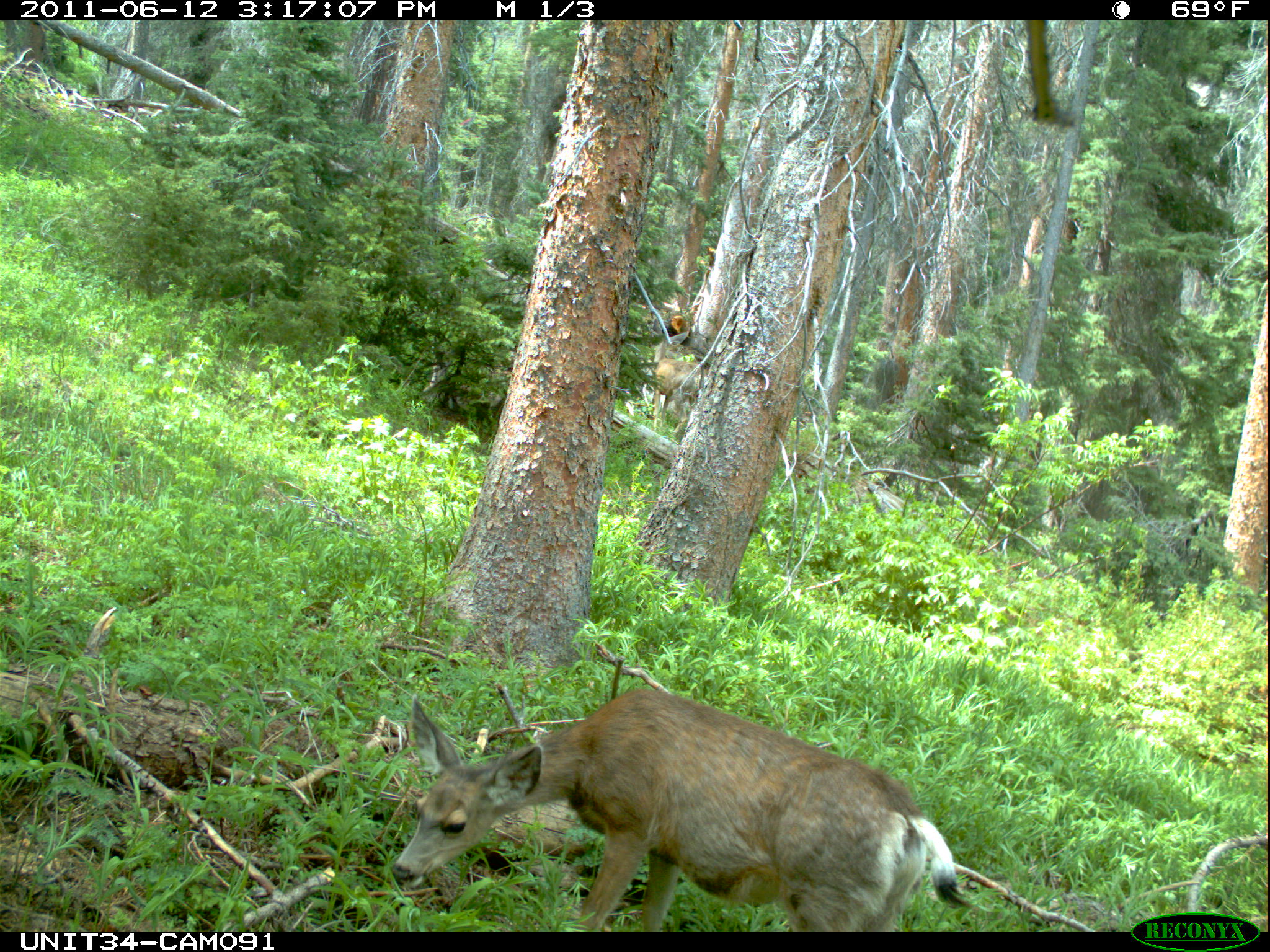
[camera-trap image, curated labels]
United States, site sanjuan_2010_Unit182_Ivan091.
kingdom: Animalia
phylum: Chordata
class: Mammalia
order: Artiodactyla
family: Cervidae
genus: Odocoileus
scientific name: Odocoileus hemionus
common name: mule deer